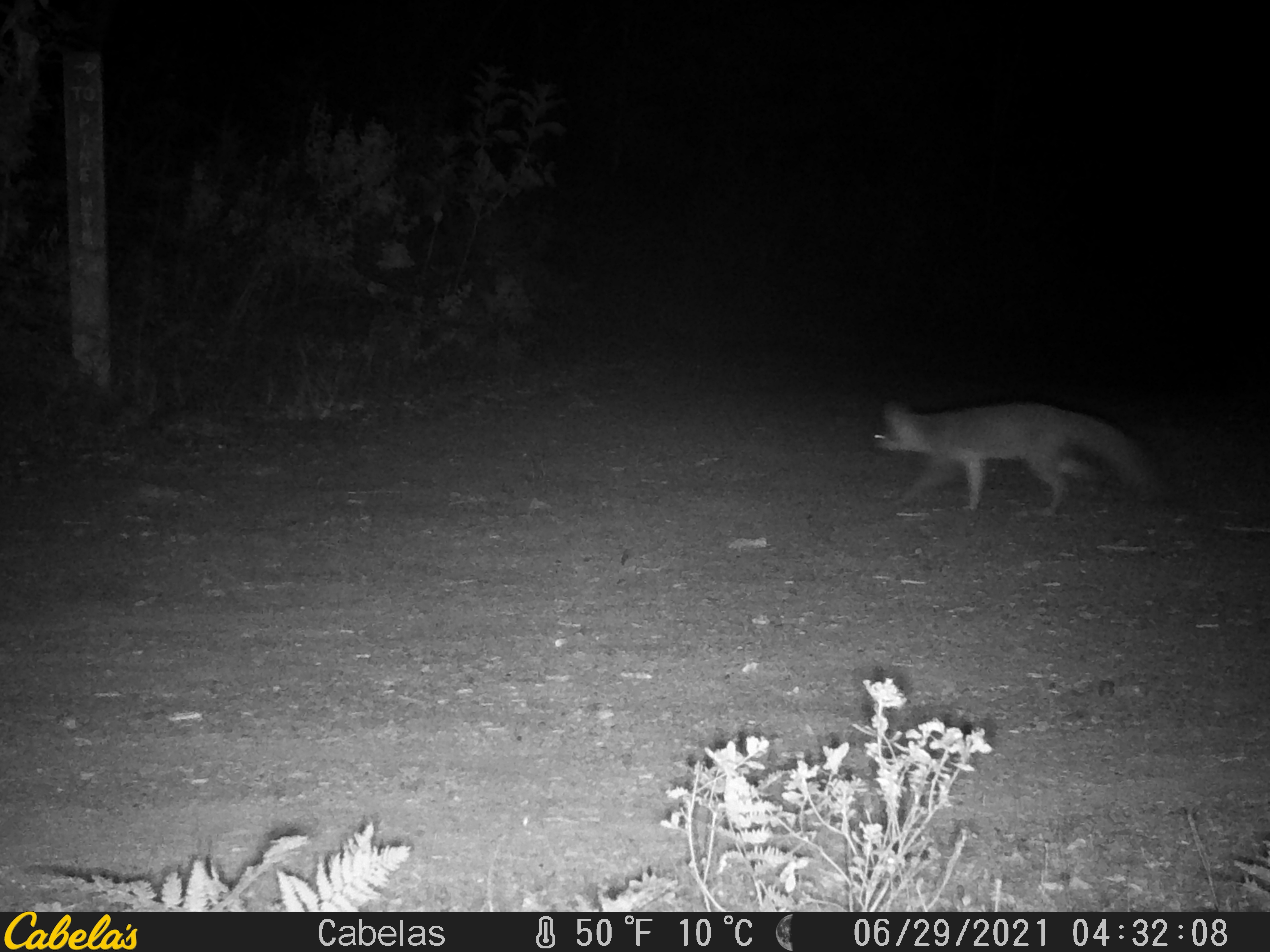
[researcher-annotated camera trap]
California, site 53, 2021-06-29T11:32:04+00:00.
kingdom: Animalia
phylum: Chordata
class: Mammalia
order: Carnivora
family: Canidae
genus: Urocyon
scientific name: Urocyon cinereoargenteus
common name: gray fox